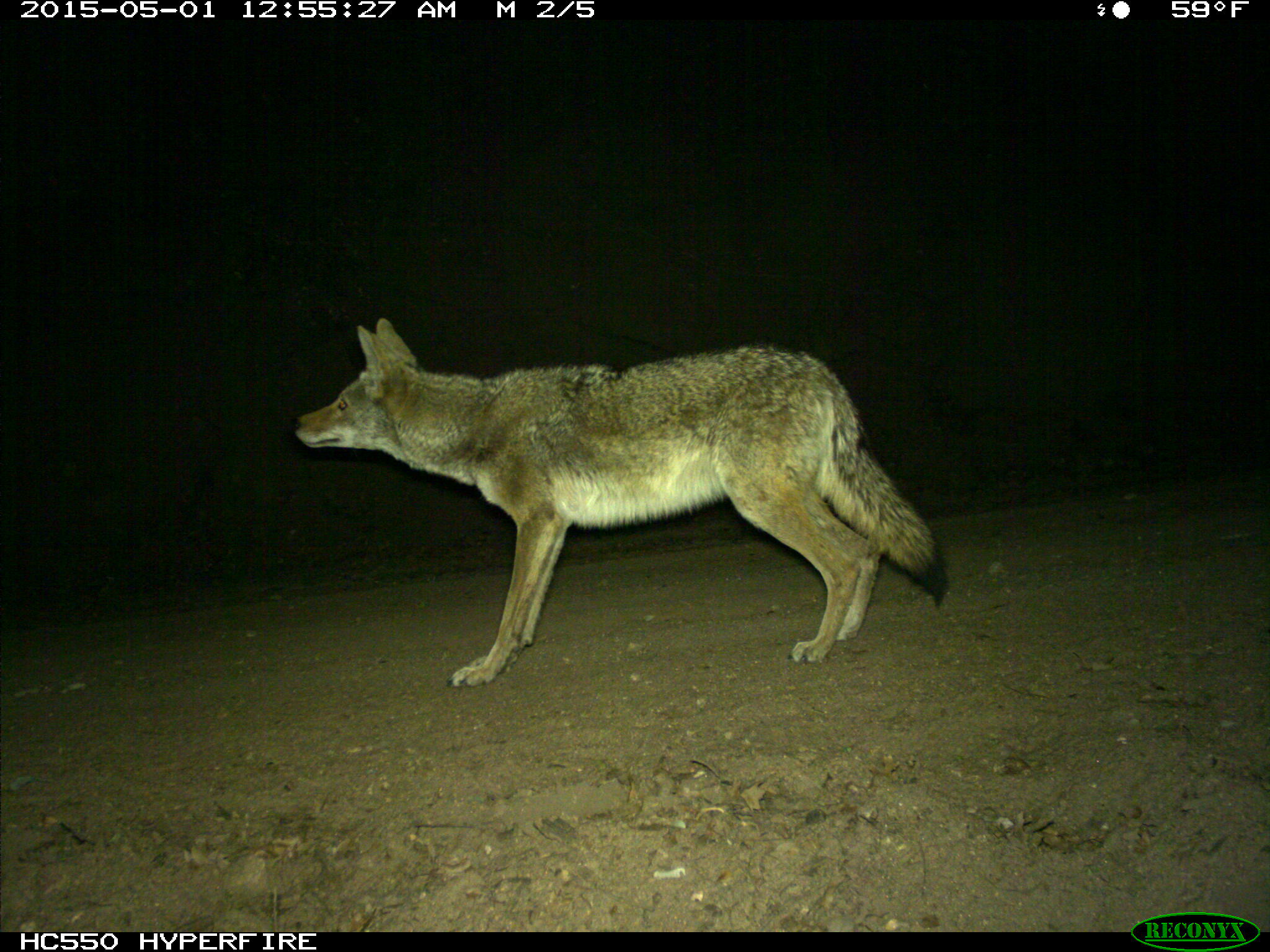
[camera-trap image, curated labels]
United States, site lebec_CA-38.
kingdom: Animalia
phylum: Chordata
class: Mammalia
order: Carnivora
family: Canidae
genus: Canis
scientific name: Canis latrans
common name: coyote